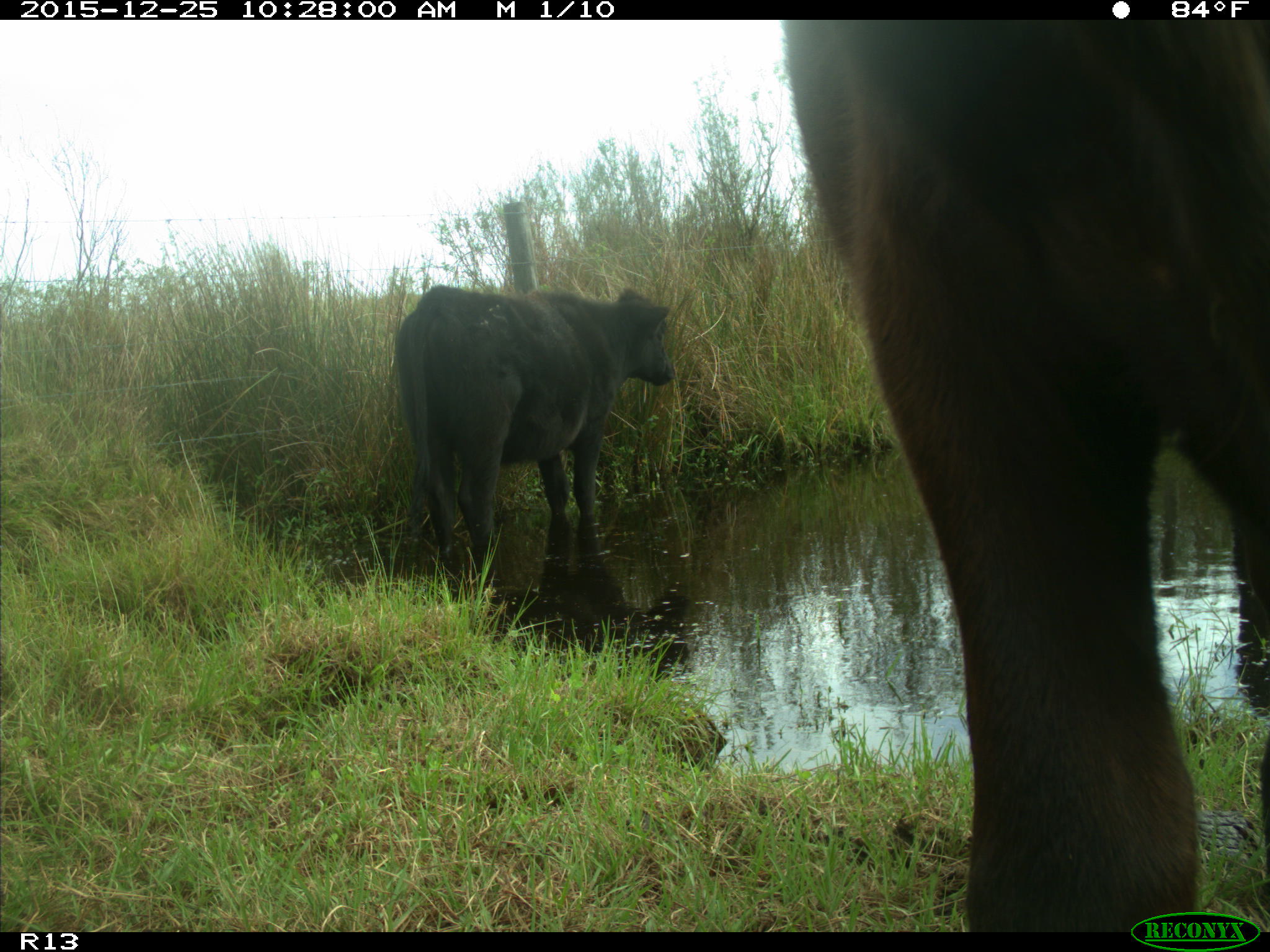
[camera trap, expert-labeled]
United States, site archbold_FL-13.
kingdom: Animalia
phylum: Chordata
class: Mammalia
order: Artiodactyla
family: Bovidae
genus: Bos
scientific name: Bos taurus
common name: domestic cow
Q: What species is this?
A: Bos taurus (domestic cow).